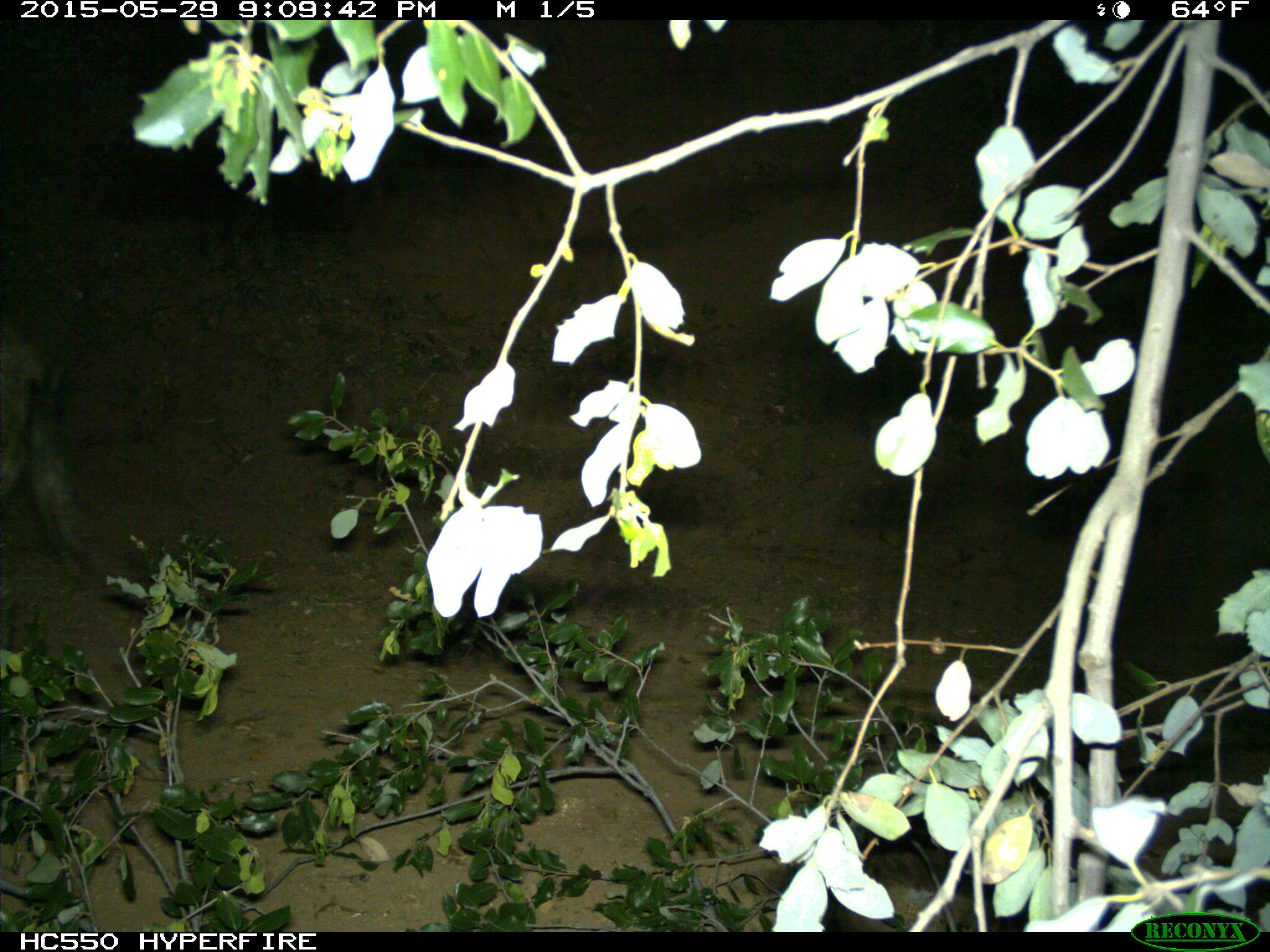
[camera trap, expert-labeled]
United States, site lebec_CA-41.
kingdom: Animalia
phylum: Chordata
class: Mammalia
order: Artiodactyla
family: Suidae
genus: Sus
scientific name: Sus scrofa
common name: wild boar